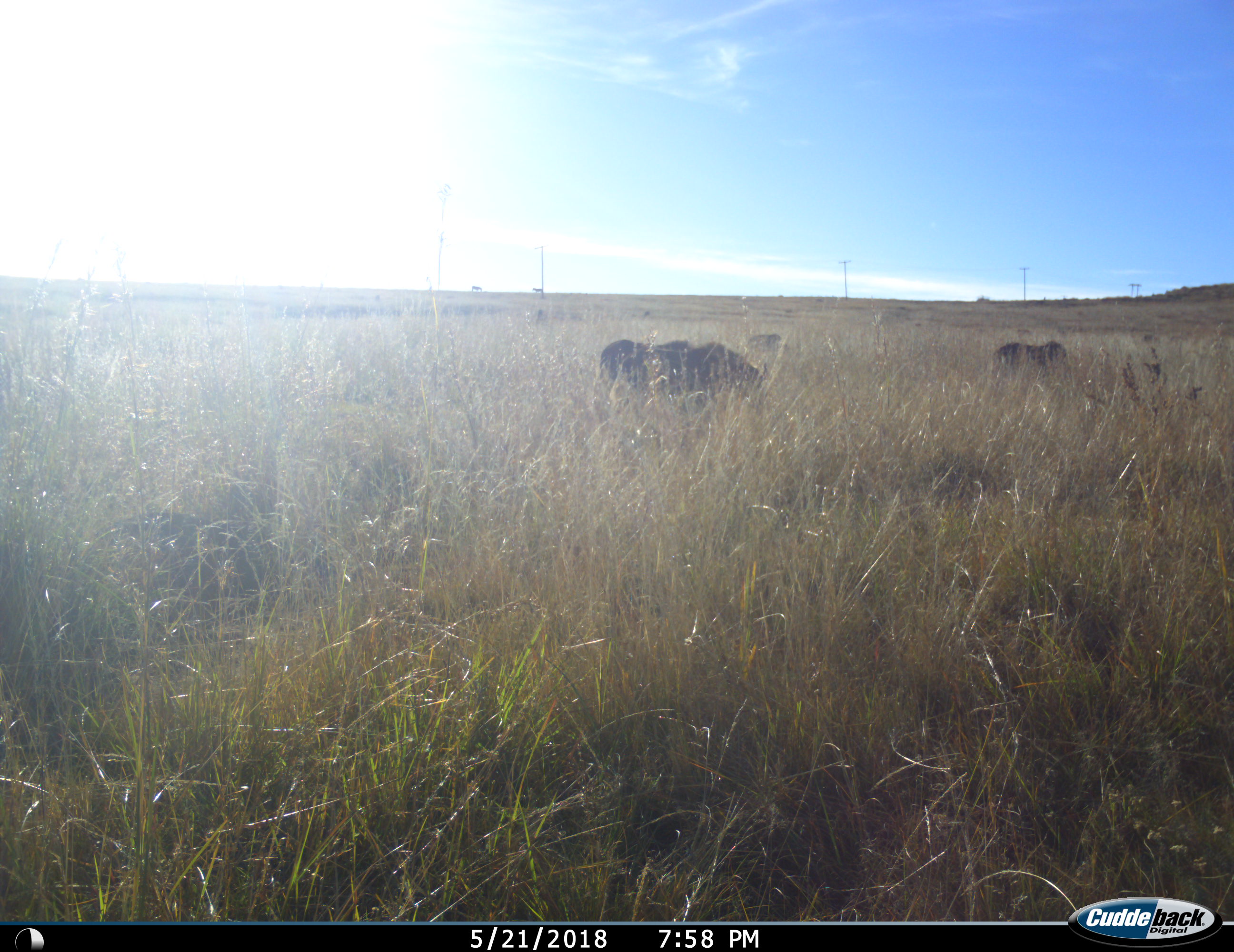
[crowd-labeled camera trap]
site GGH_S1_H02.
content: unidentified animal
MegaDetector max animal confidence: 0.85